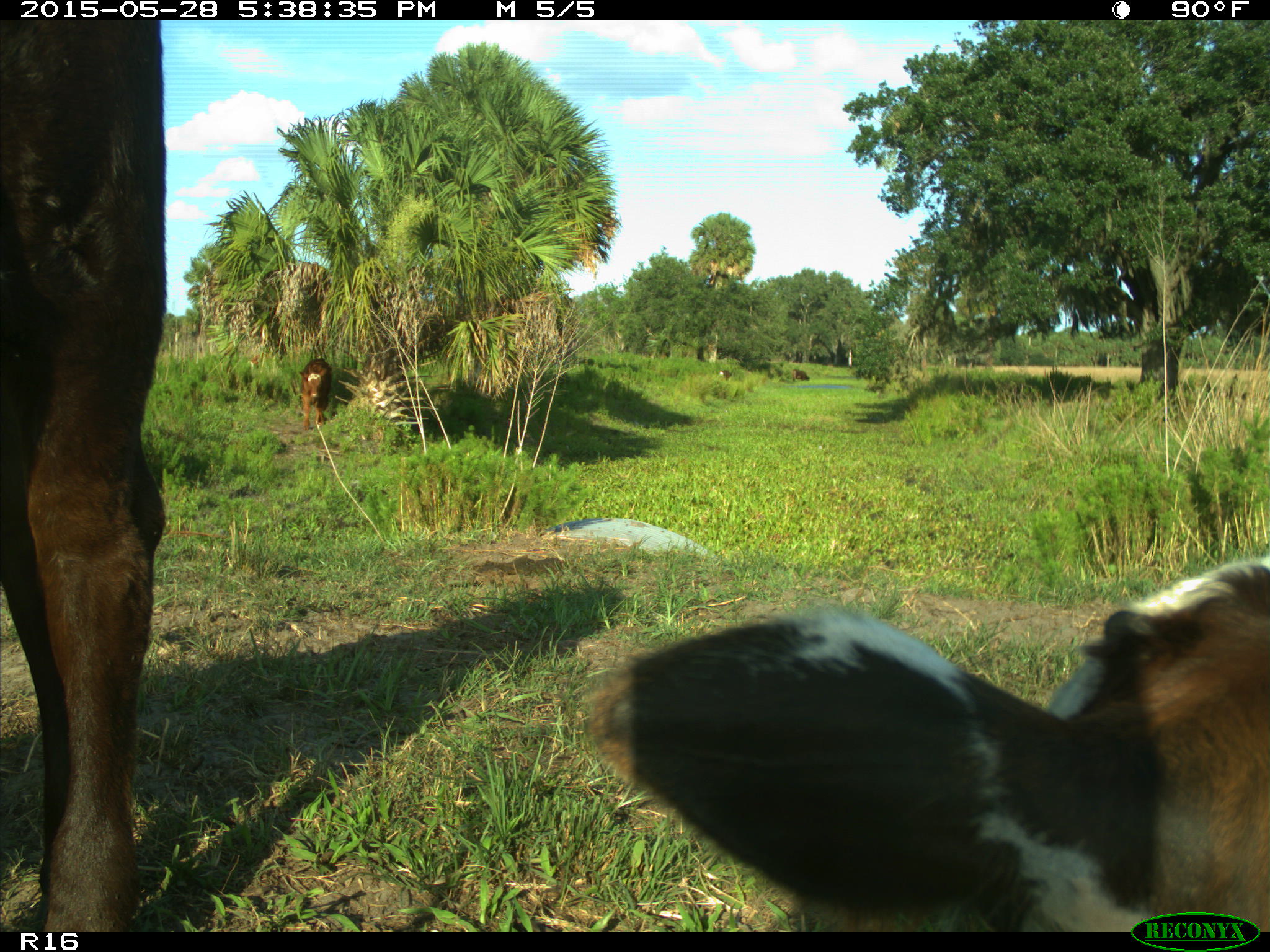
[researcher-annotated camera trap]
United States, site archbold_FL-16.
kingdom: Animalia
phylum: Chordata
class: Mammalia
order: Artiodactyla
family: Bovidae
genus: Bos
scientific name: Bos taurus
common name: domestic cow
Bos taurus (domestic cow).